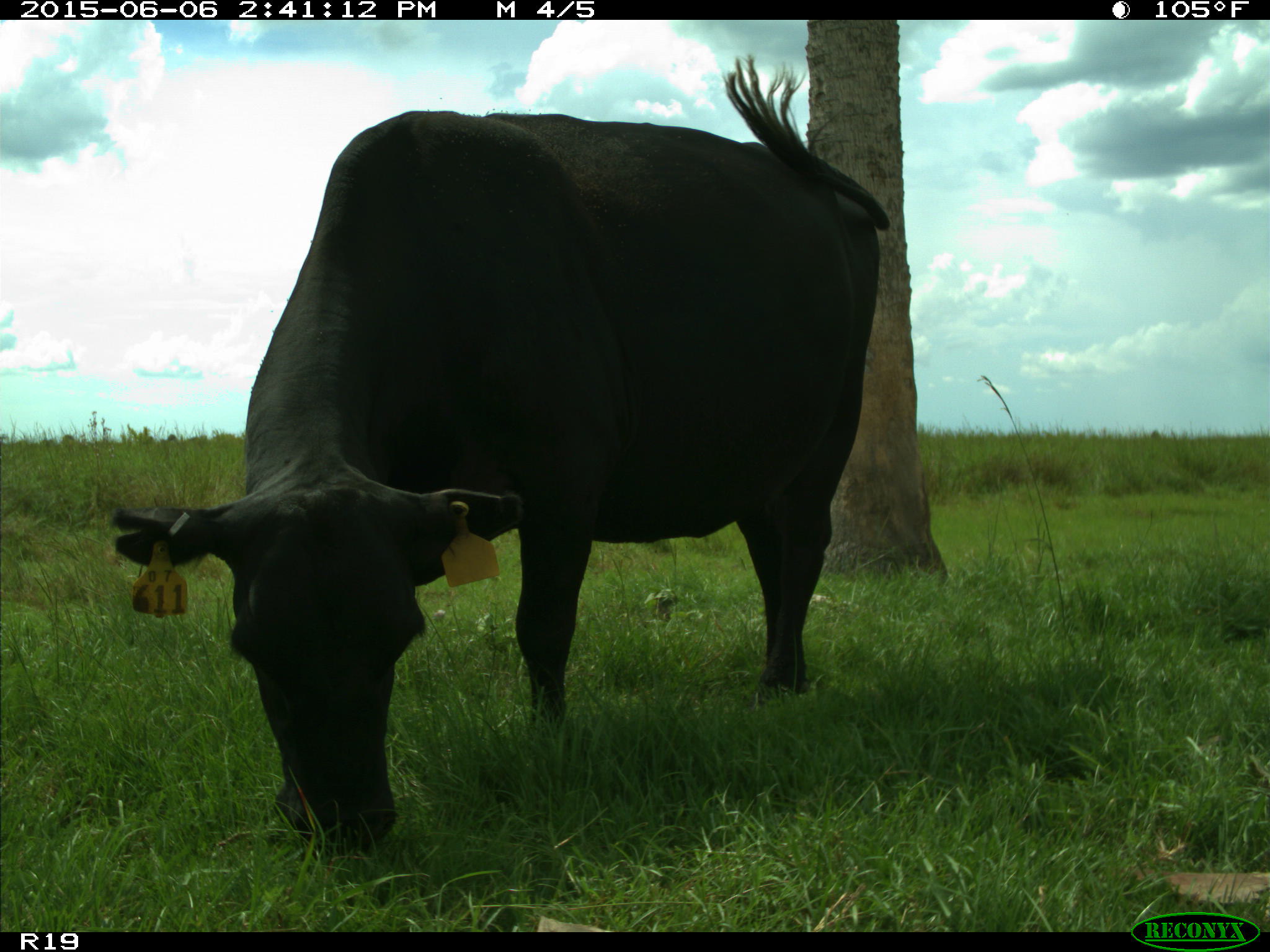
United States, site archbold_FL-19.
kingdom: Animalia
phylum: Chordata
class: Mammalia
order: Artiodactyla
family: Bovidae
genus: Bos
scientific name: Bos taurus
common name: domestic cow